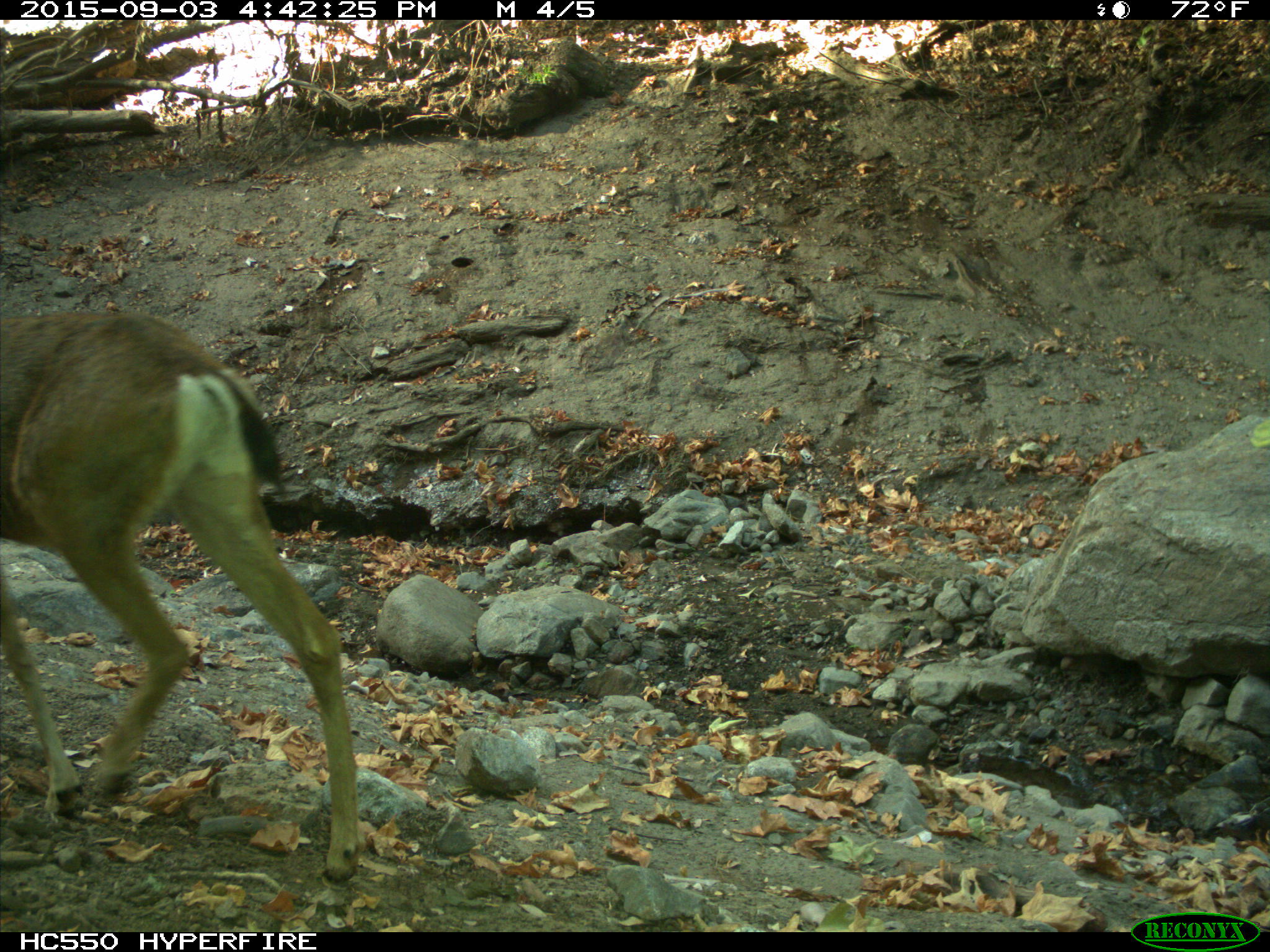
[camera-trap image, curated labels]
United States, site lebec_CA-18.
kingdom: Animalia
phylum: Chordata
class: Mammalia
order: Artiodactyla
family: Cervidae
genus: Odocoileus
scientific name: Odocoileus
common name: deer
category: unidentified deer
Unidentified deer (deer) (Odocoileus).